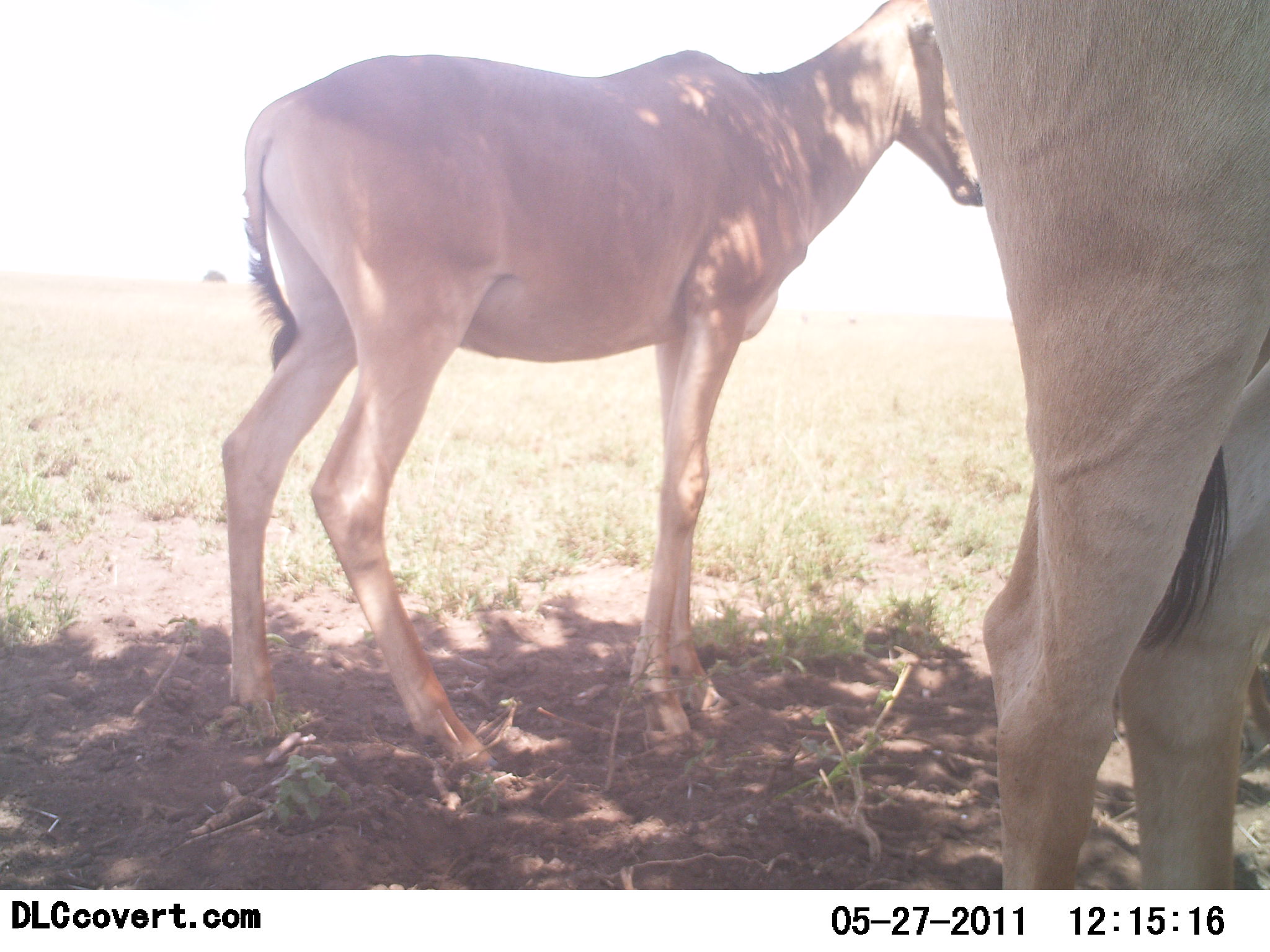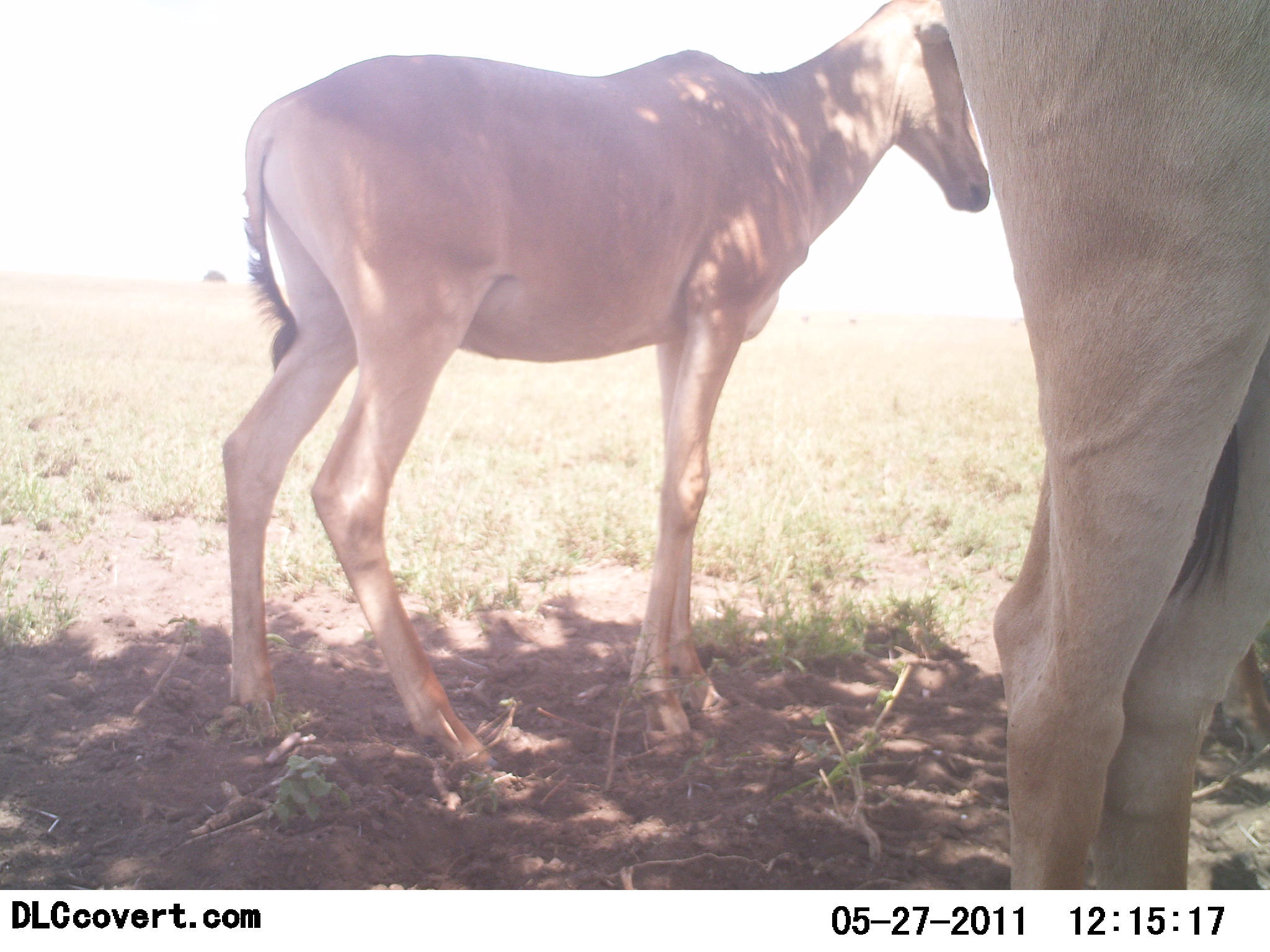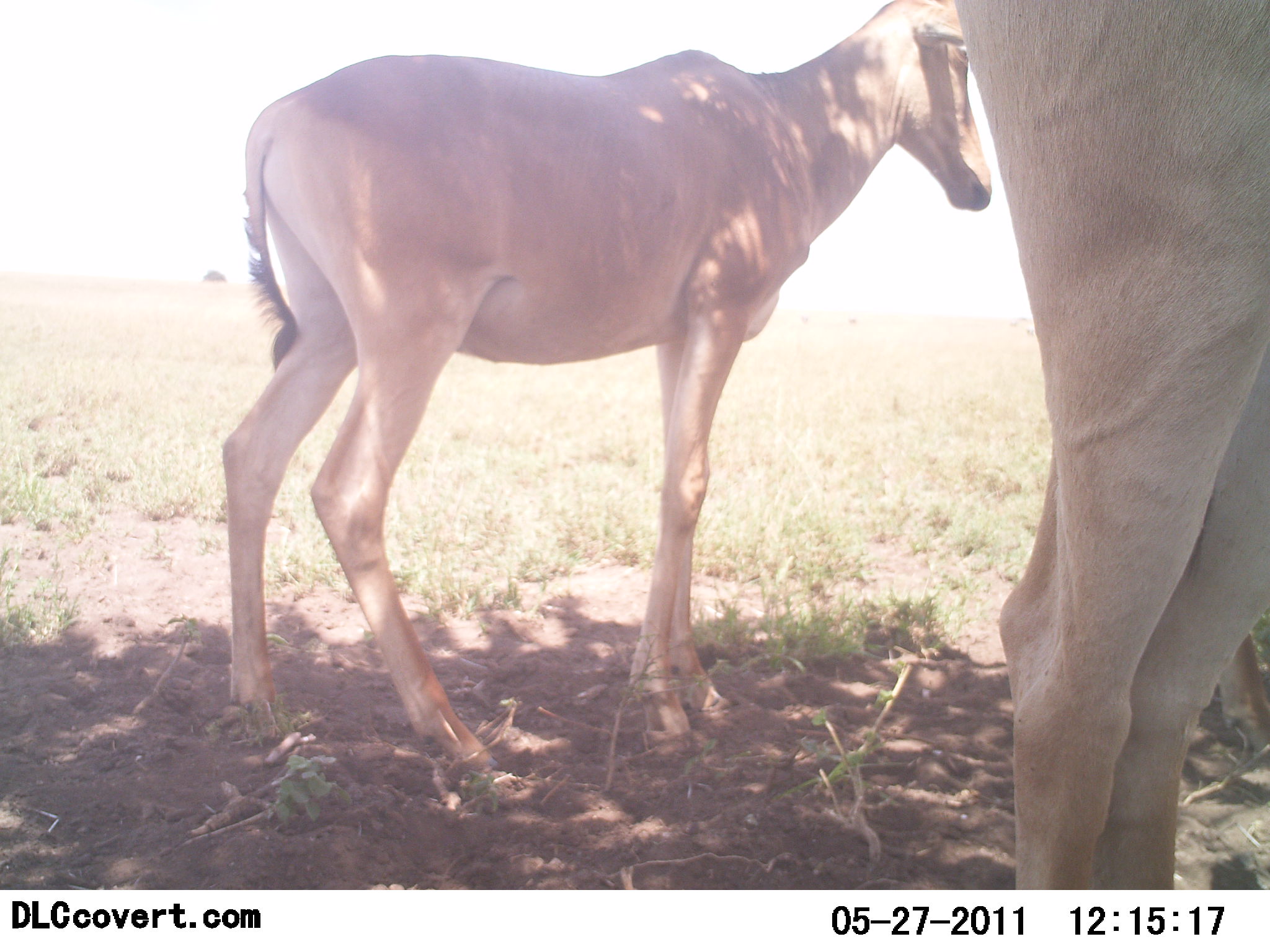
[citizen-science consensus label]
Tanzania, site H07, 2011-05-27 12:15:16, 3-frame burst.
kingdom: Animalia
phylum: Chordata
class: Mammalia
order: Artiodactyla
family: Bovidae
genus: Alcelaphus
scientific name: Alcelaphus buselaphus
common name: hartebeest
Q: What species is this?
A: Hartebeest (Alcelaphus buselaphus).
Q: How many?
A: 2.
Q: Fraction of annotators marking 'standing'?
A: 91%.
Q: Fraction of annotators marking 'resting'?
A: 18%.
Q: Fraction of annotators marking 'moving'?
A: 0%.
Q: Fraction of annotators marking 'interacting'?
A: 0%.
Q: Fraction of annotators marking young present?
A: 55%.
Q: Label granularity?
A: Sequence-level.